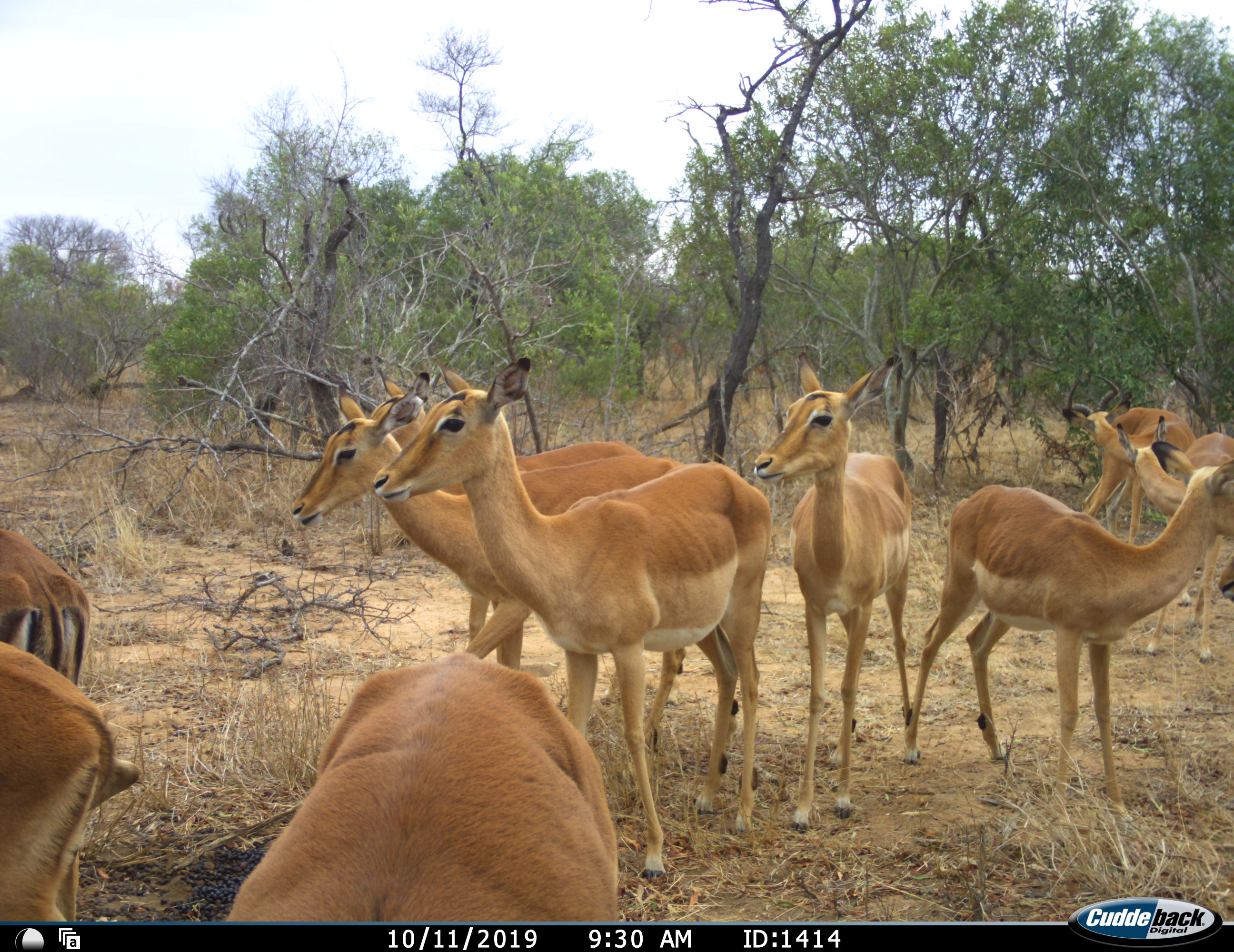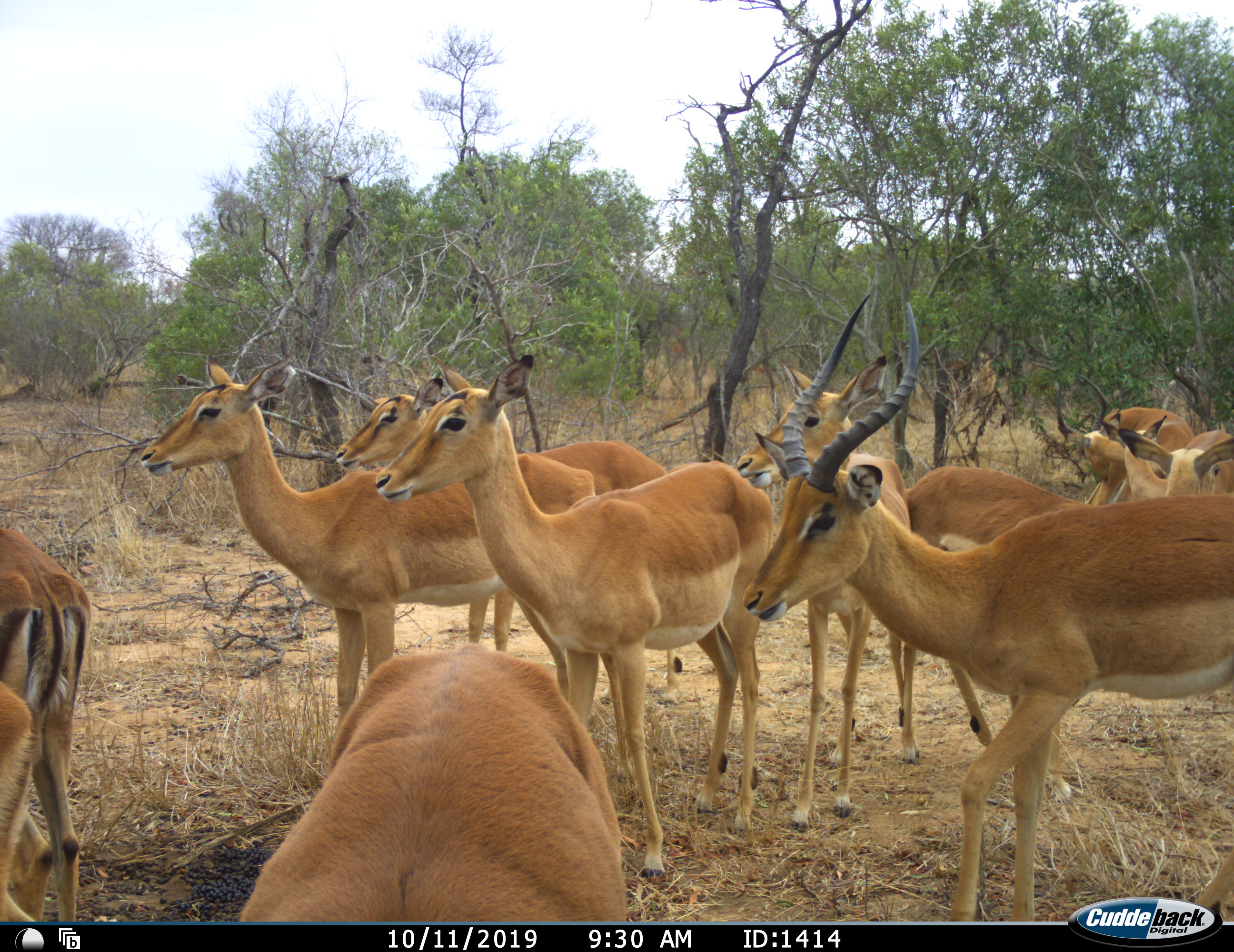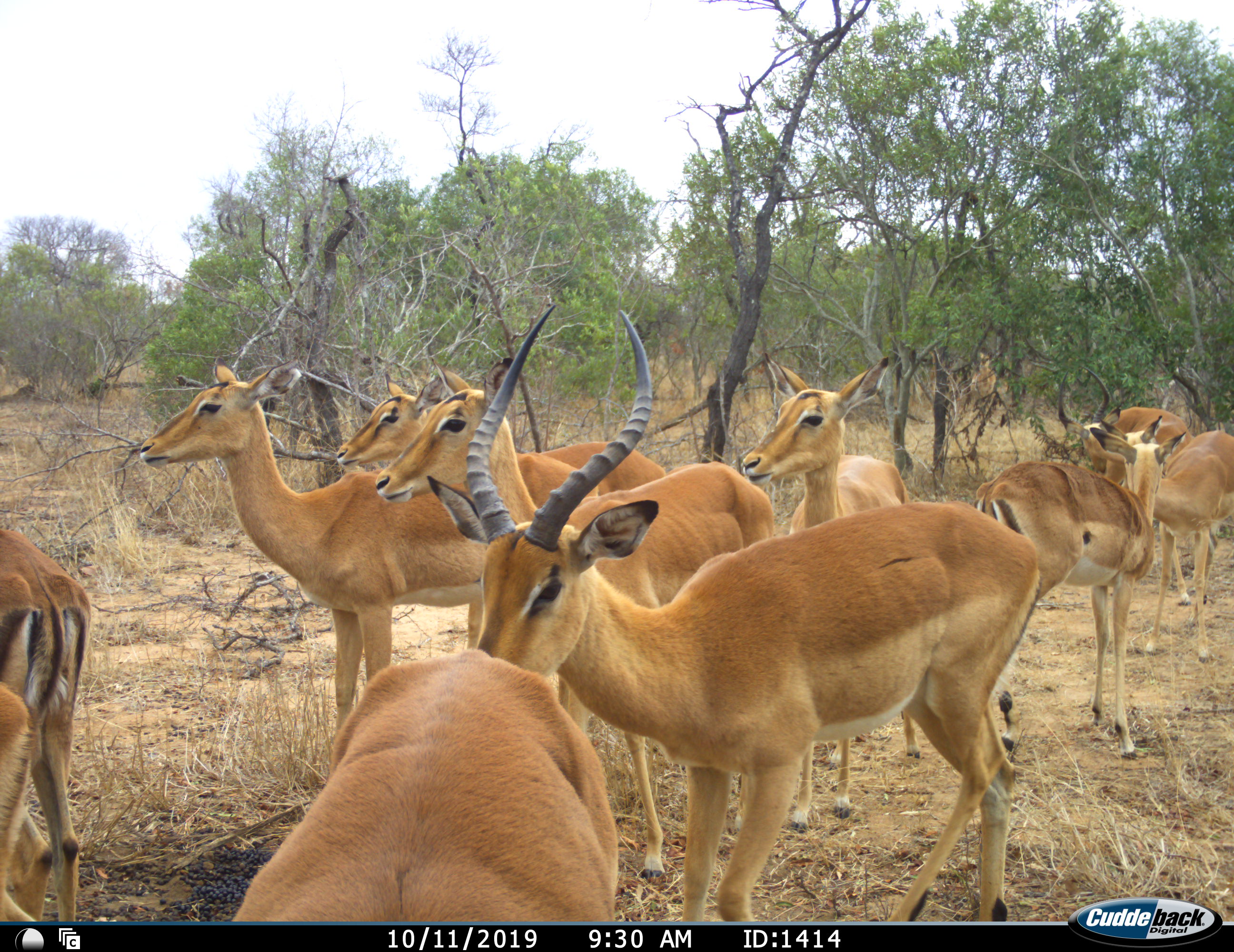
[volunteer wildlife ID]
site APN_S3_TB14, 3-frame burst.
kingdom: Animalia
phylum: Chordata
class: Mammalia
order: Artiodactyla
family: Bovidae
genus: Aepyceros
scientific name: Aepyceros melampus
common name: impala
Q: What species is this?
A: Impala (Aepyceros melampus).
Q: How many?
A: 11-50.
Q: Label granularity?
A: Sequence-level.